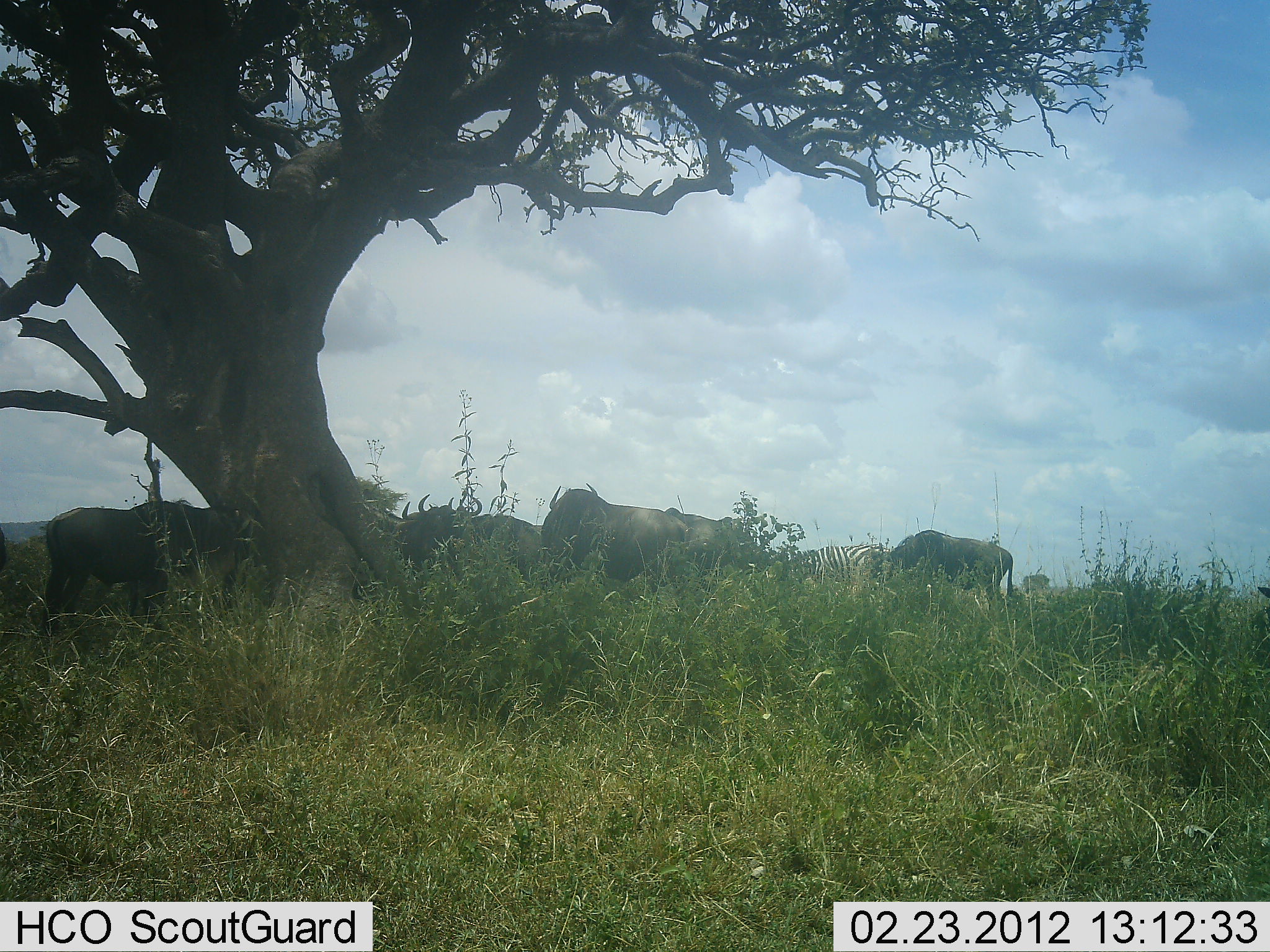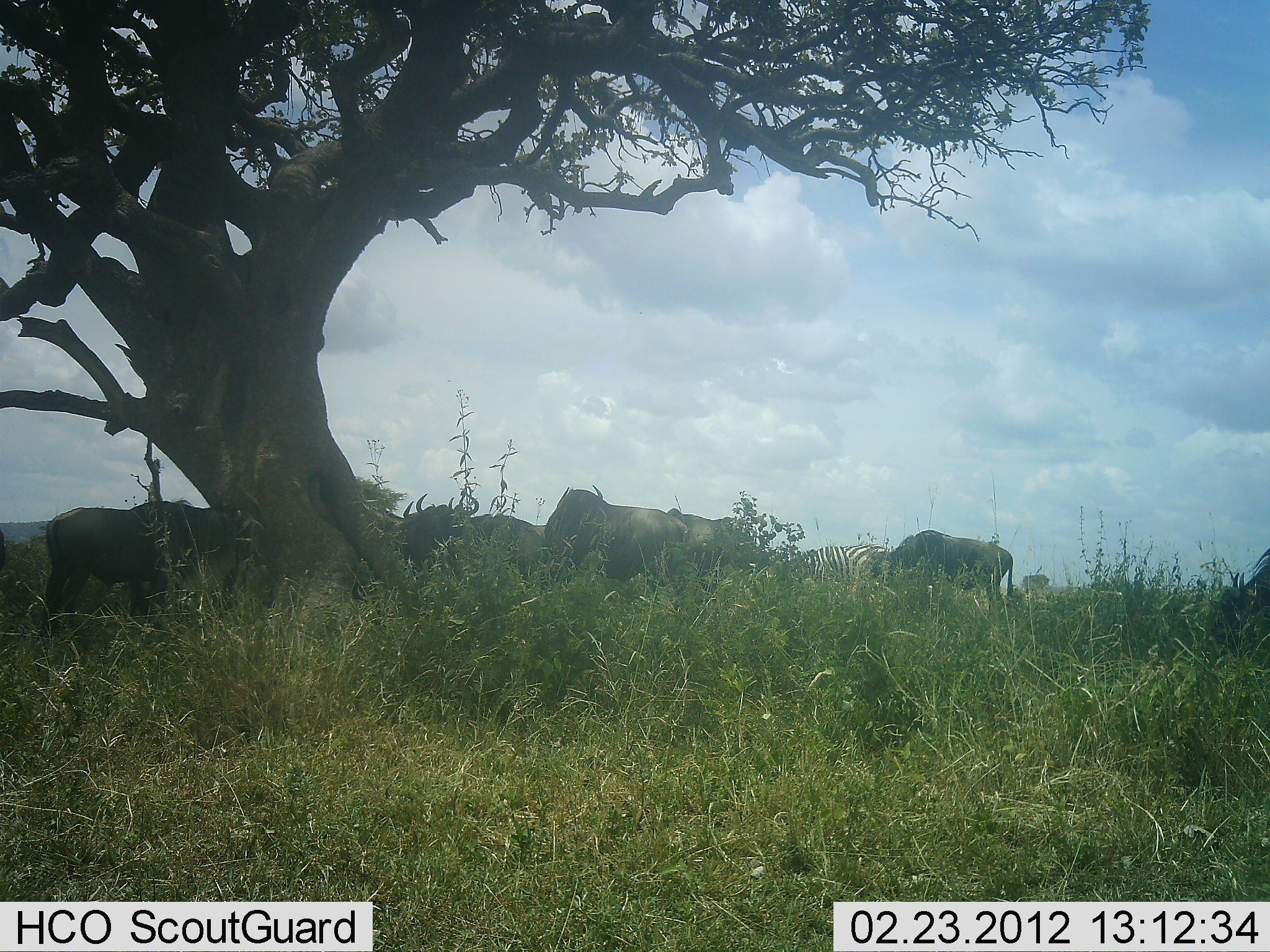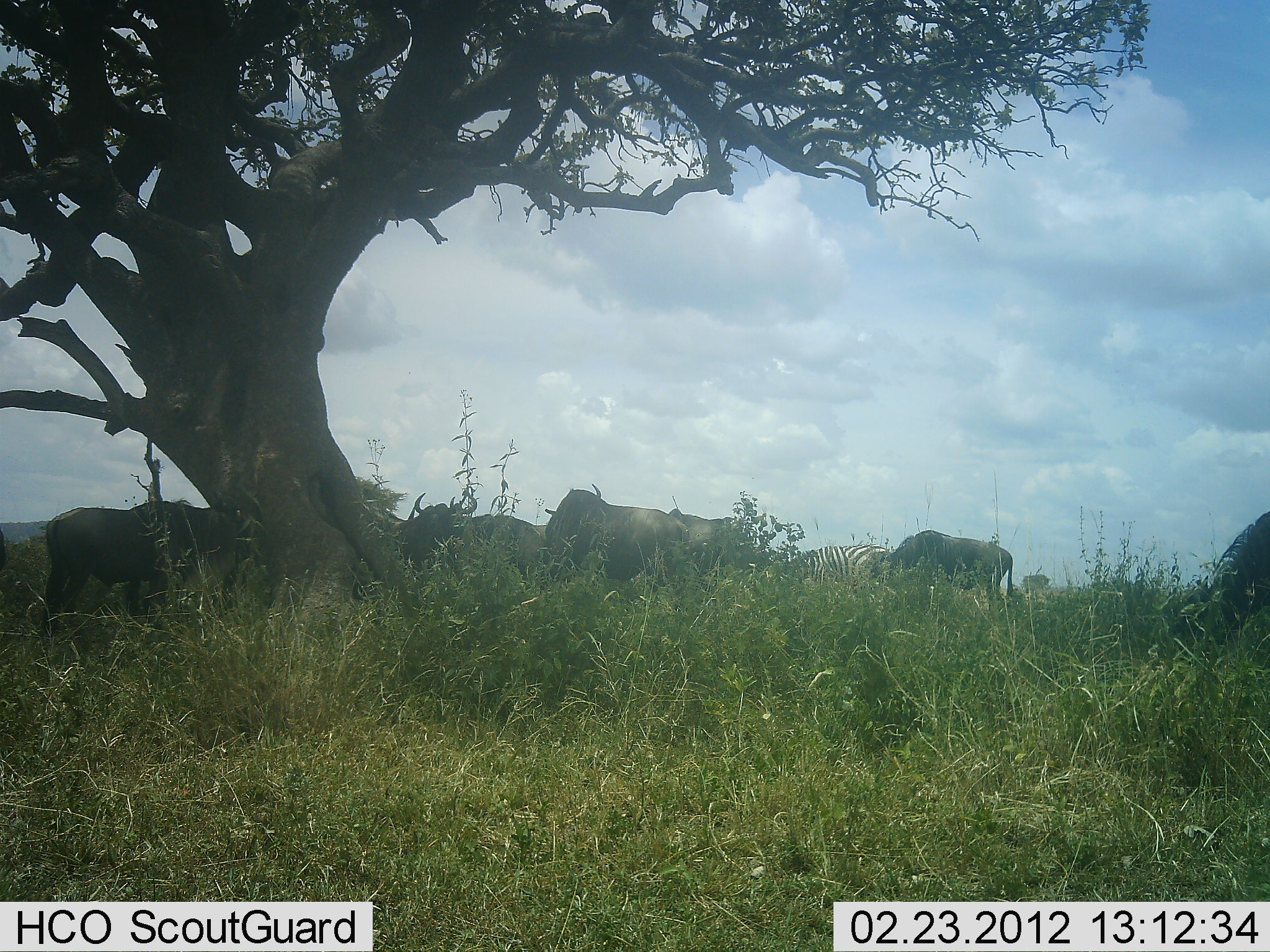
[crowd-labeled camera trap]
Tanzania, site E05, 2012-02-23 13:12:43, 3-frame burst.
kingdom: Animalia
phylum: Chordata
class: Mammalia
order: Artiodactyla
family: Bovidae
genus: Connochaetes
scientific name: Connochaetes taurinus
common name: blue wildebeest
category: wildebeest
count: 6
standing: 62%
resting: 0%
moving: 12%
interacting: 8%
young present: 0%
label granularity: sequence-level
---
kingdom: Animalia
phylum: Chordata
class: Mammalia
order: Perissodactyla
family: Equidae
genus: Equus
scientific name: Equus quagga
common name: plains zebra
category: zebra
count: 1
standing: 43%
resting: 0%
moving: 4%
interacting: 0%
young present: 0%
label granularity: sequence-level